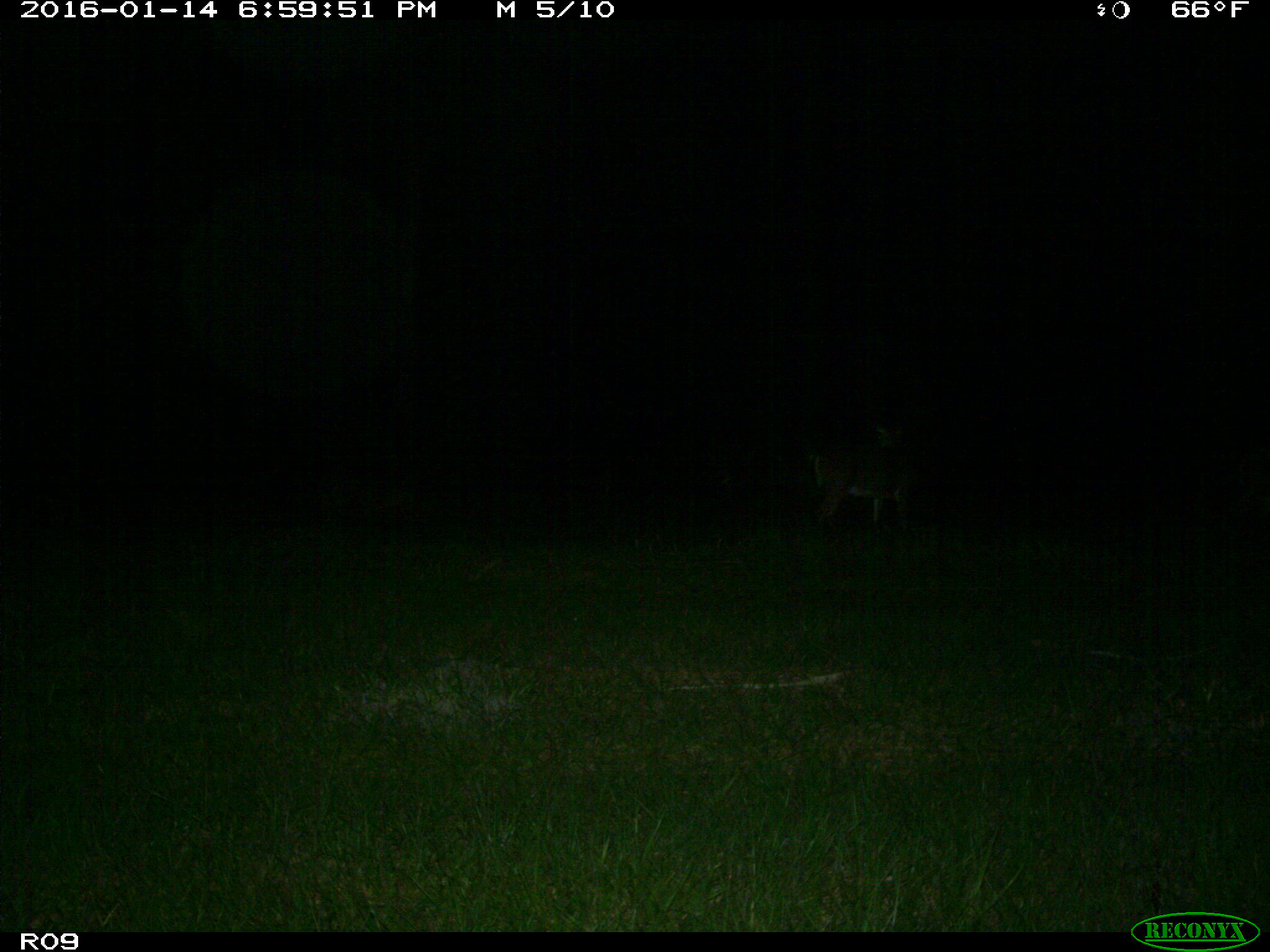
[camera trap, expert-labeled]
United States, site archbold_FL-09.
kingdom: Animalia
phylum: Chordata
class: Mammalia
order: Artiodactyla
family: Cervidae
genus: Odocoileus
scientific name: Odocoileus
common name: deer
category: unidentified deer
Unidentified deer (deer) (Odocoileus).